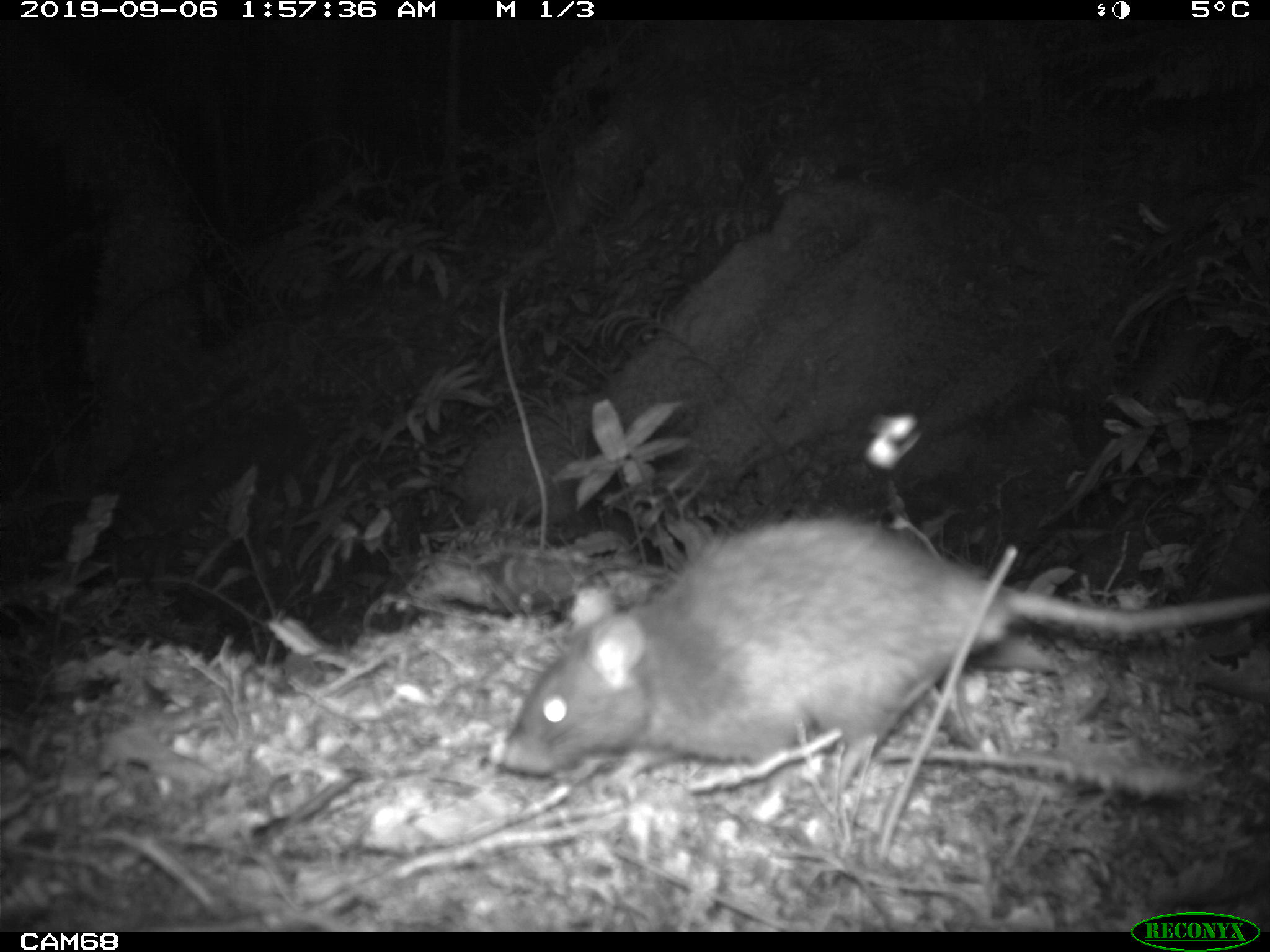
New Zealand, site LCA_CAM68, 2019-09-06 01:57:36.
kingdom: Animalia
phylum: Chordata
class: Mammalia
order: Rodentia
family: Muridae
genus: Rattus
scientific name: Rattus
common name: rat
Rat (Rattus).